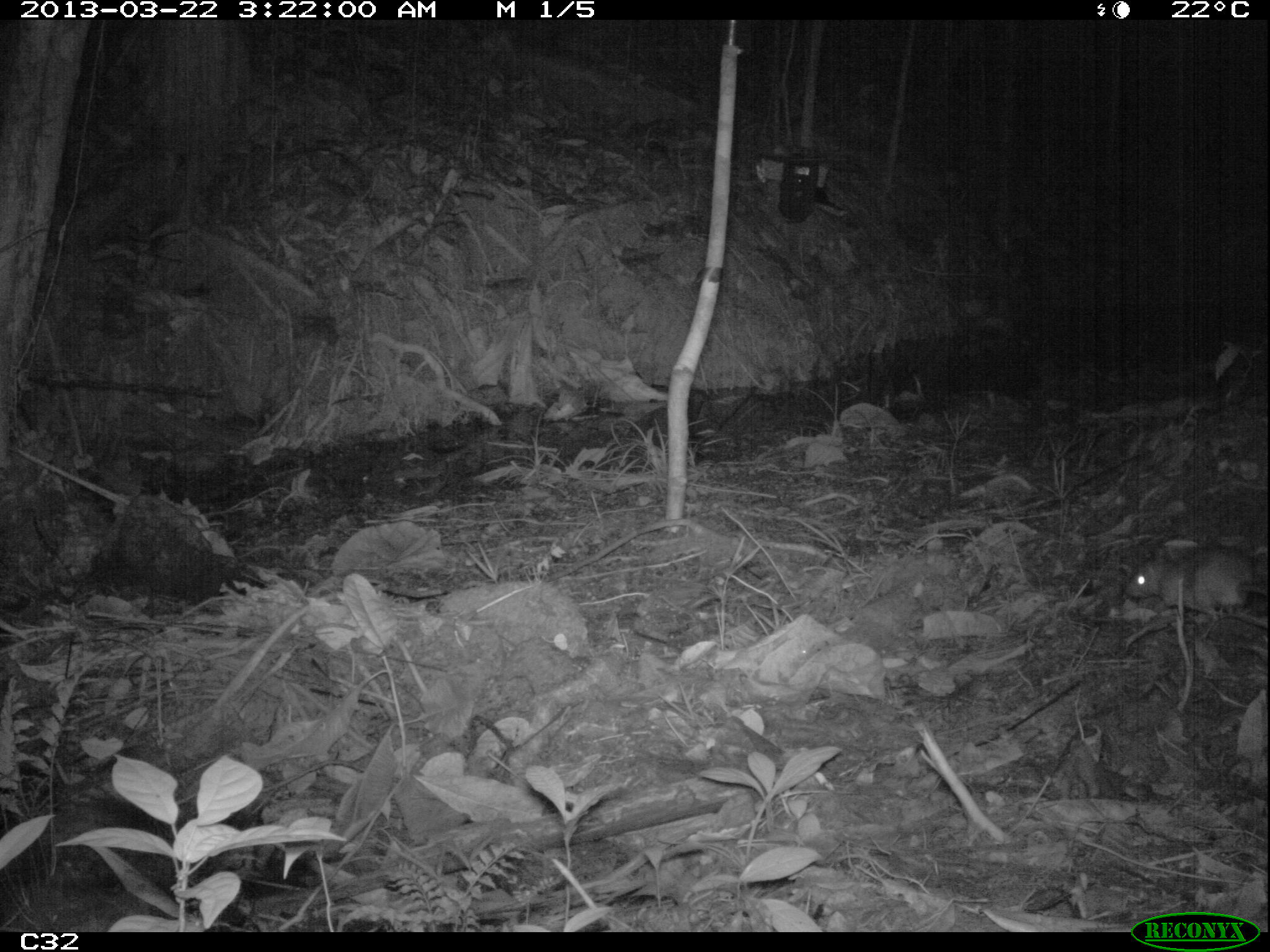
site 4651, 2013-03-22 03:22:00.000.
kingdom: Animalia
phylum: Chordata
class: Mammalia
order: Rodentia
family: Muridae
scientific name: Muridae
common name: mice, rats, and gerbils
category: unknown mouse or rat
Unknown mouse or rat (mice, rats, and gerbils) (Muridae), count 1, age adult.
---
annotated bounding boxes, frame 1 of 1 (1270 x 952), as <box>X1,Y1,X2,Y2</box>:
unknown mouse or rat: <box>1127,542,1270,611</box>